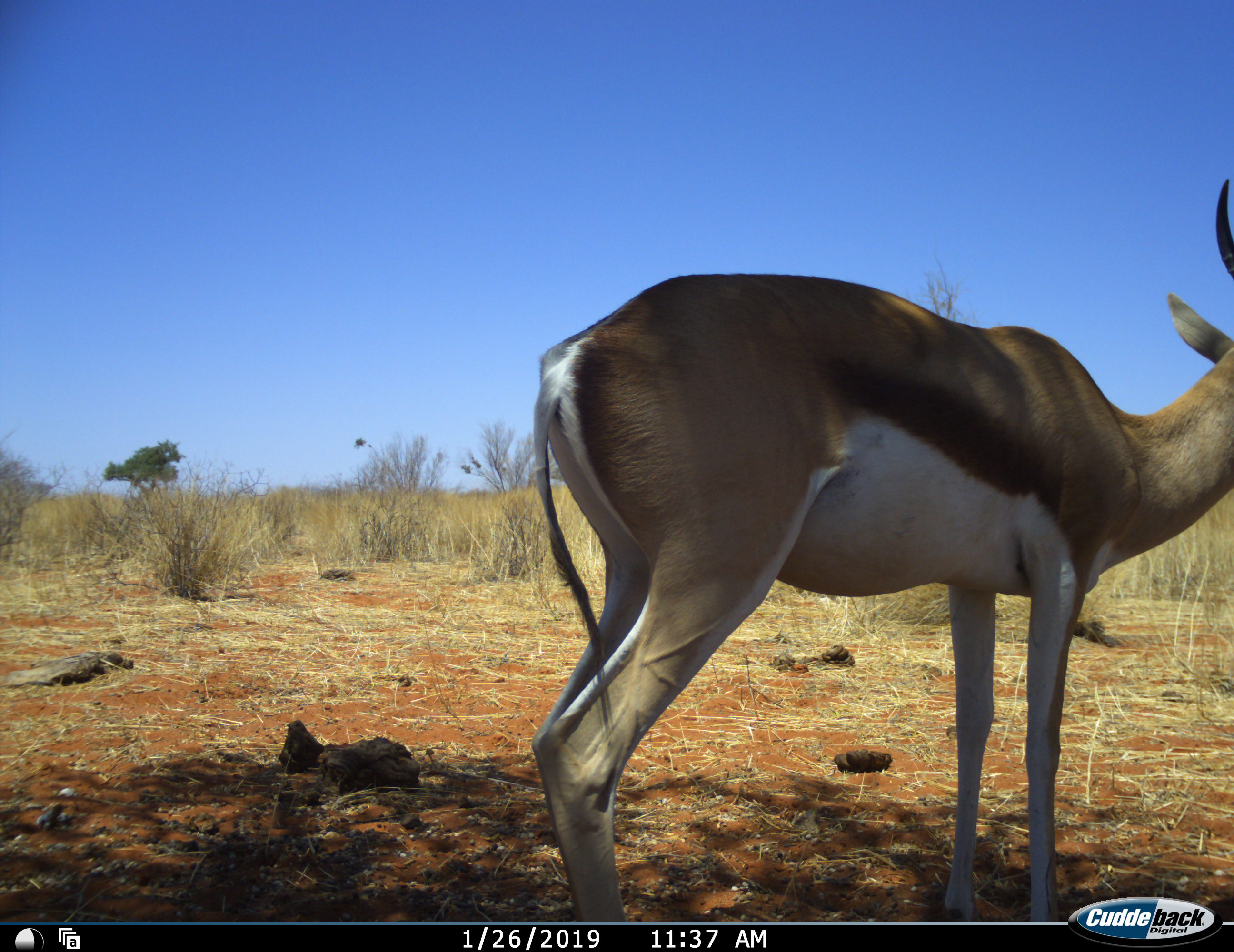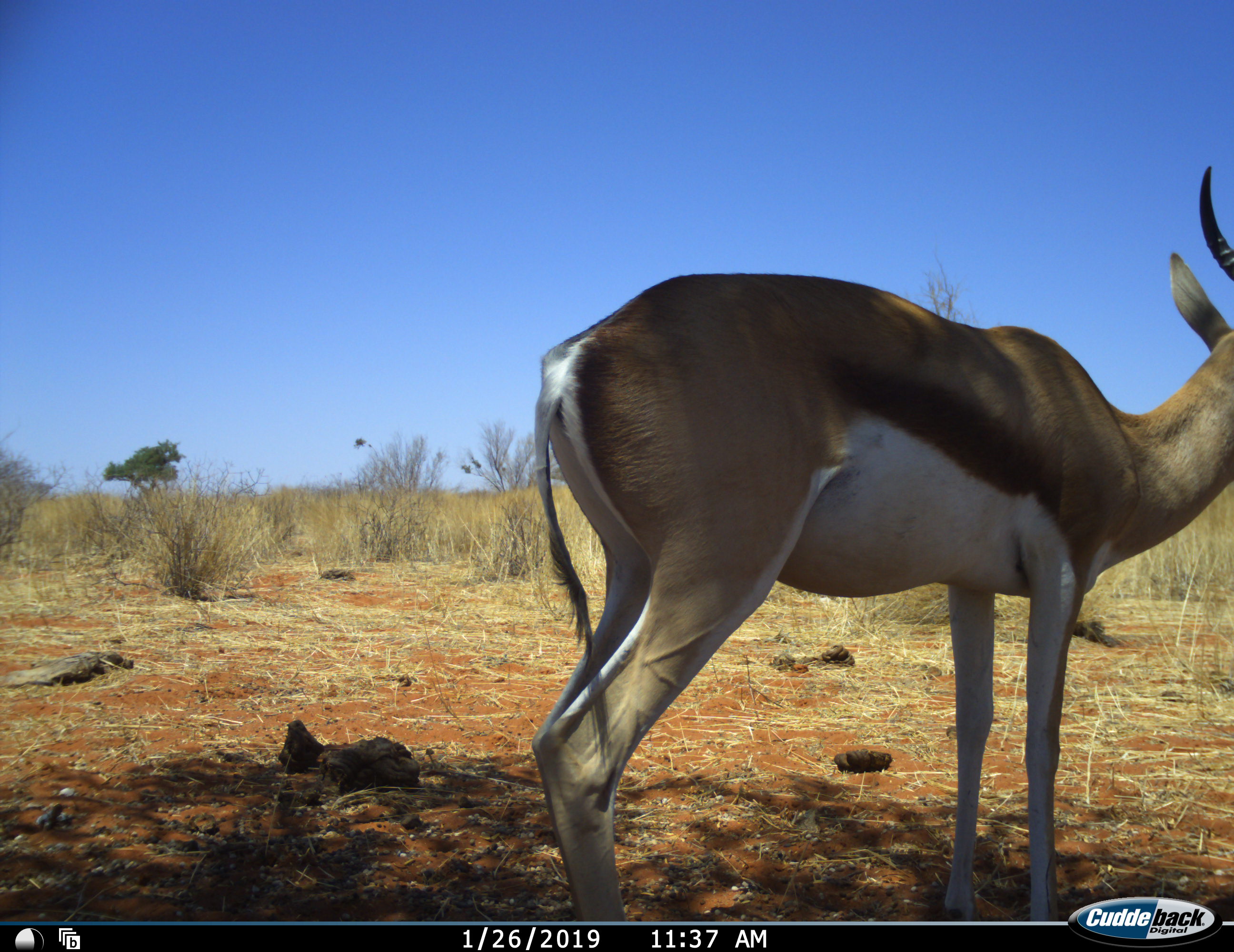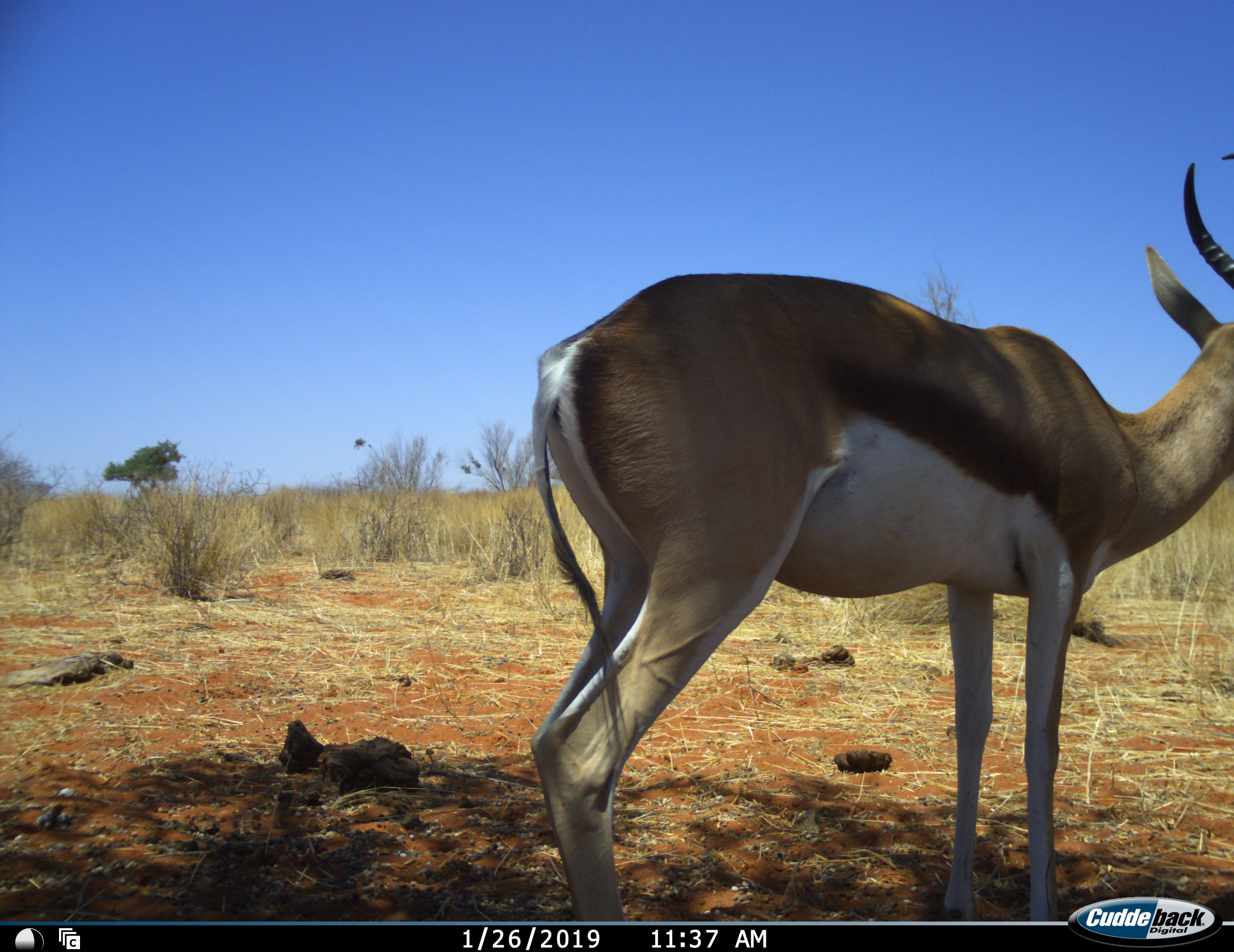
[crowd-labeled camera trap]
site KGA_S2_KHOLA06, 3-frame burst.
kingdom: Animalia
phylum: Chordata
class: Mammalia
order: Artiodactyla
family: Bovidae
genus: Antidorcas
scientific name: Antidorcas marsupialis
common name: springbok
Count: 1.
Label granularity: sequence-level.